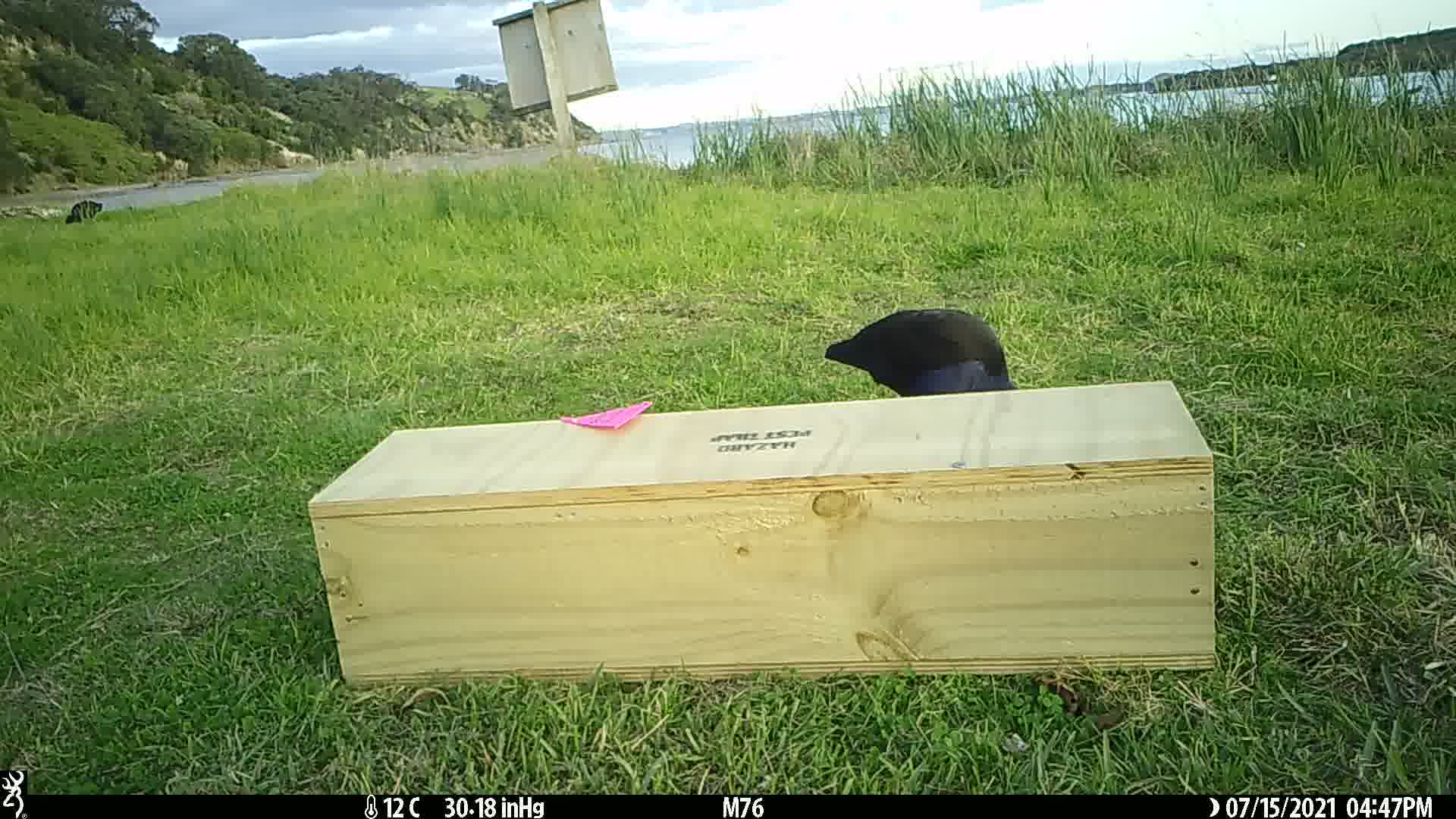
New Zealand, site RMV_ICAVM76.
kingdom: Animalia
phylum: Chordata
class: Aves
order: Gruiformes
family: Rallidae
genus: Porphyrio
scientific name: Porphyrio melanotus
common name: australasian swamphen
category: pukeko